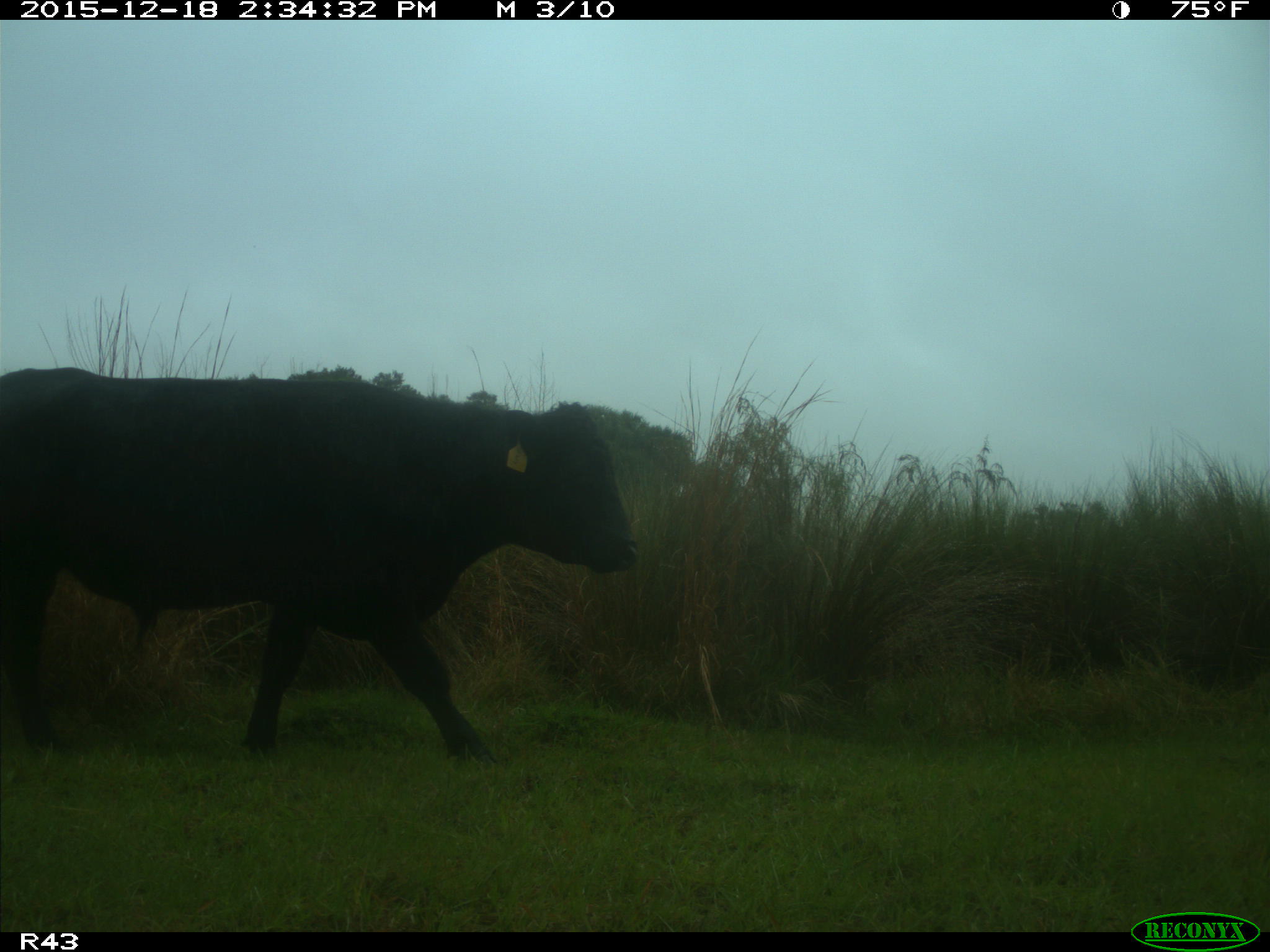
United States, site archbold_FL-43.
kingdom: Animalia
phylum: Chordata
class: Mammalia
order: Artiodactyla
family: Bovidae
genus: Bos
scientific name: Bos taurus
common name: domestic cow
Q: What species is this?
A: Bos taurus (domestic cow).